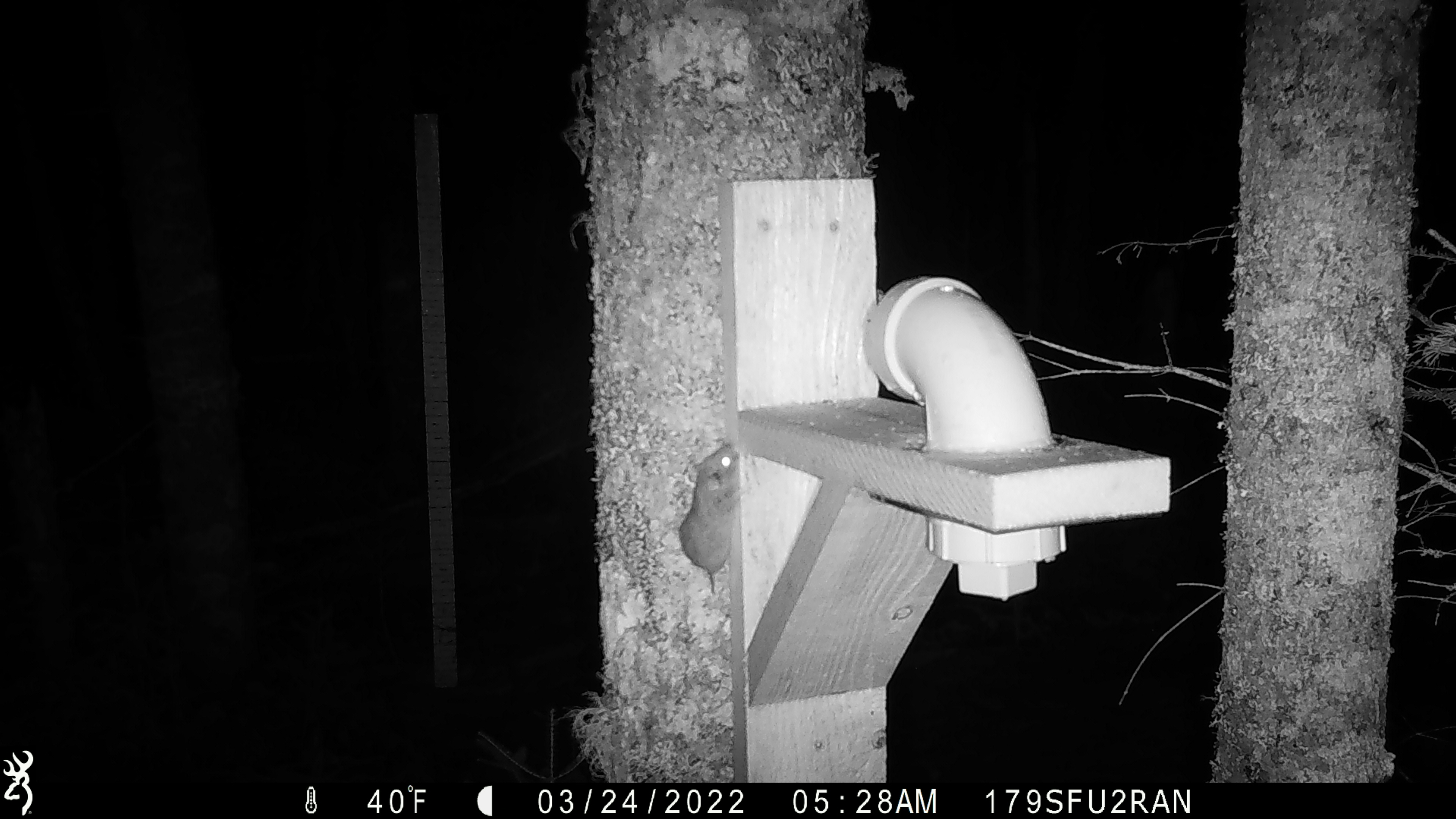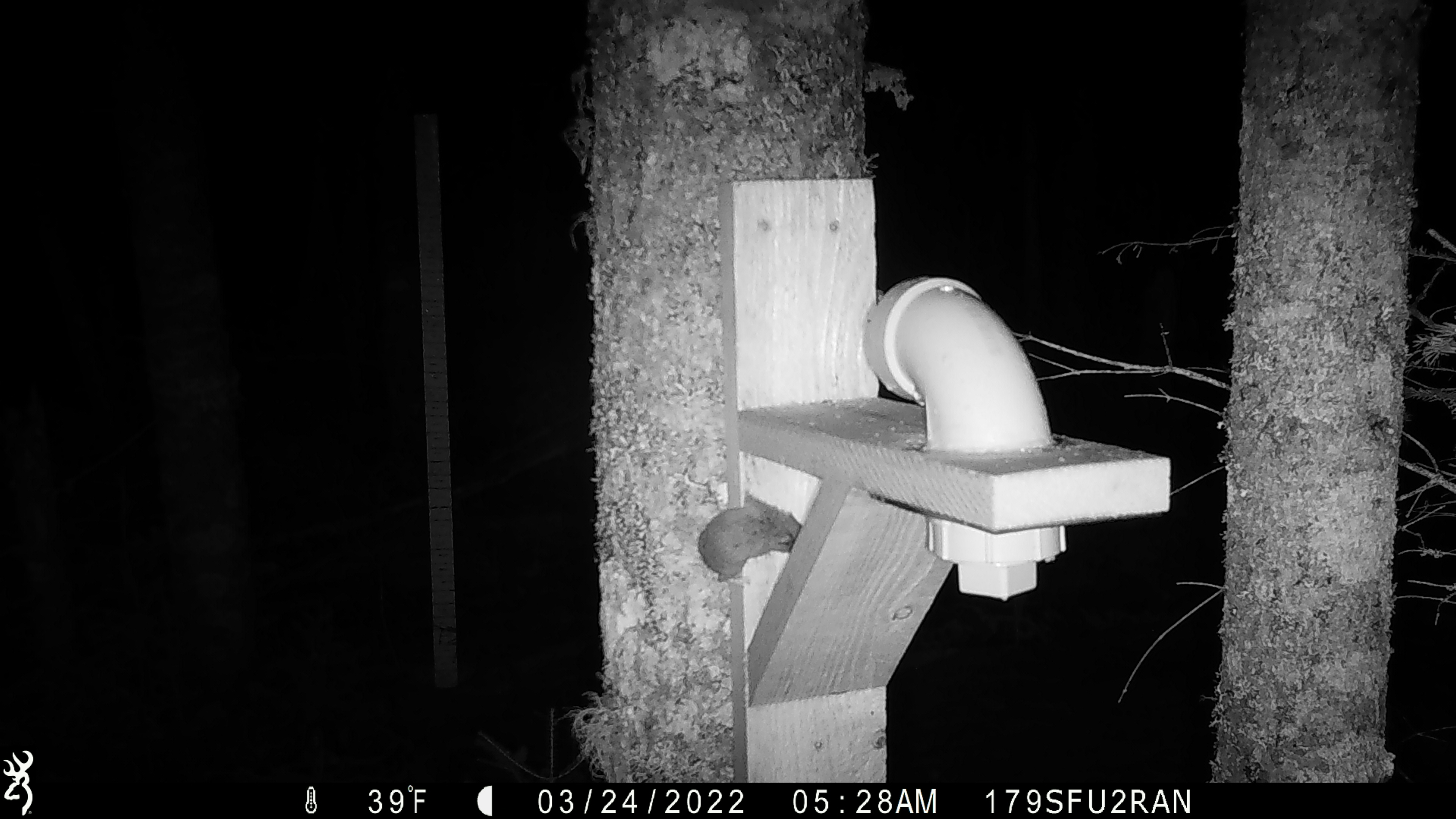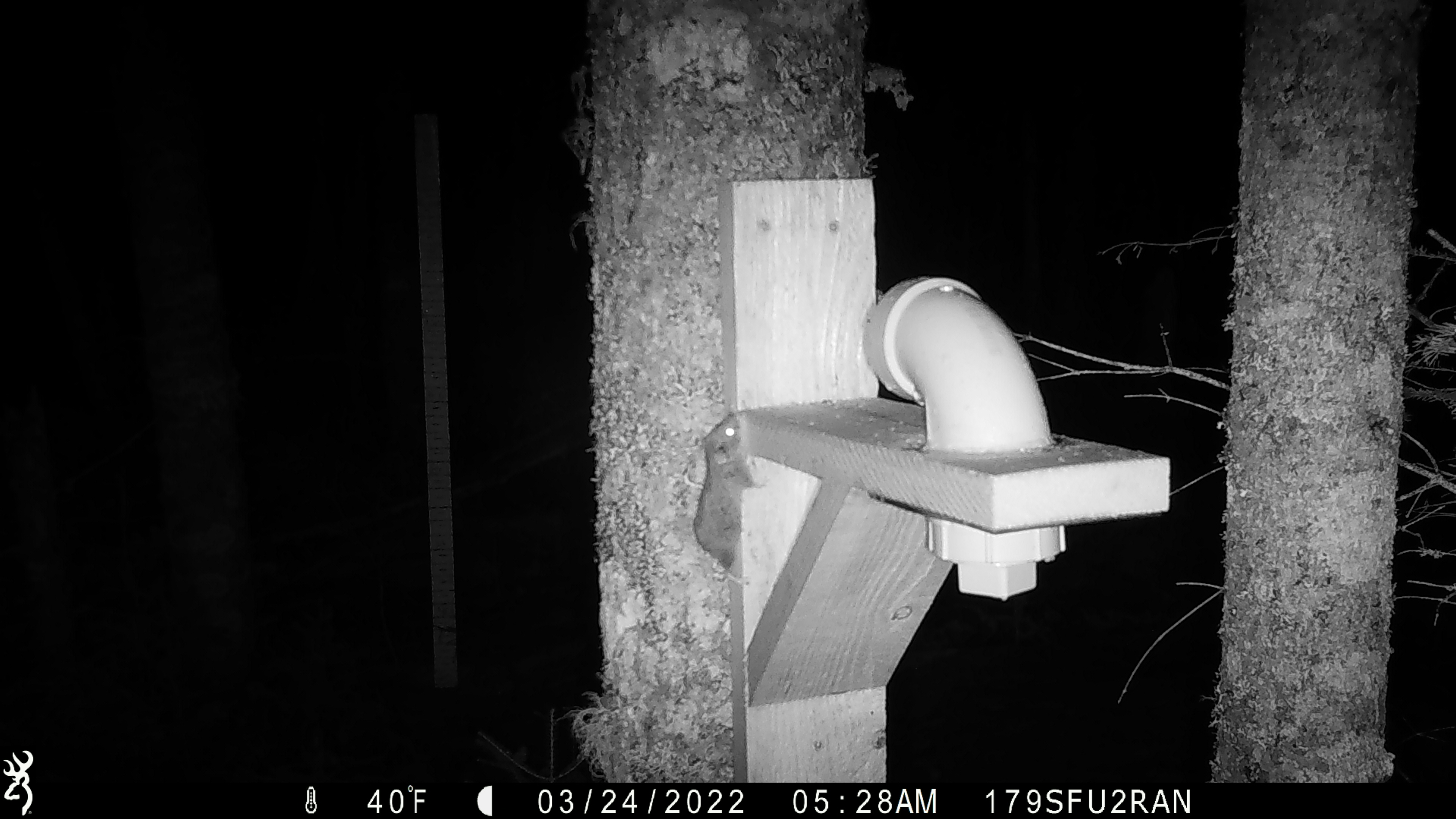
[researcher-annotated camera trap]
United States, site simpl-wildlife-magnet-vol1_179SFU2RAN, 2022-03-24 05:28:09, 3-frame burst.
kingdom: Animalia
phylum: Chordata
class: Mammalia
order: Rodentia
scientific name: Rodentia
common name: mouse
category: mouse sp.